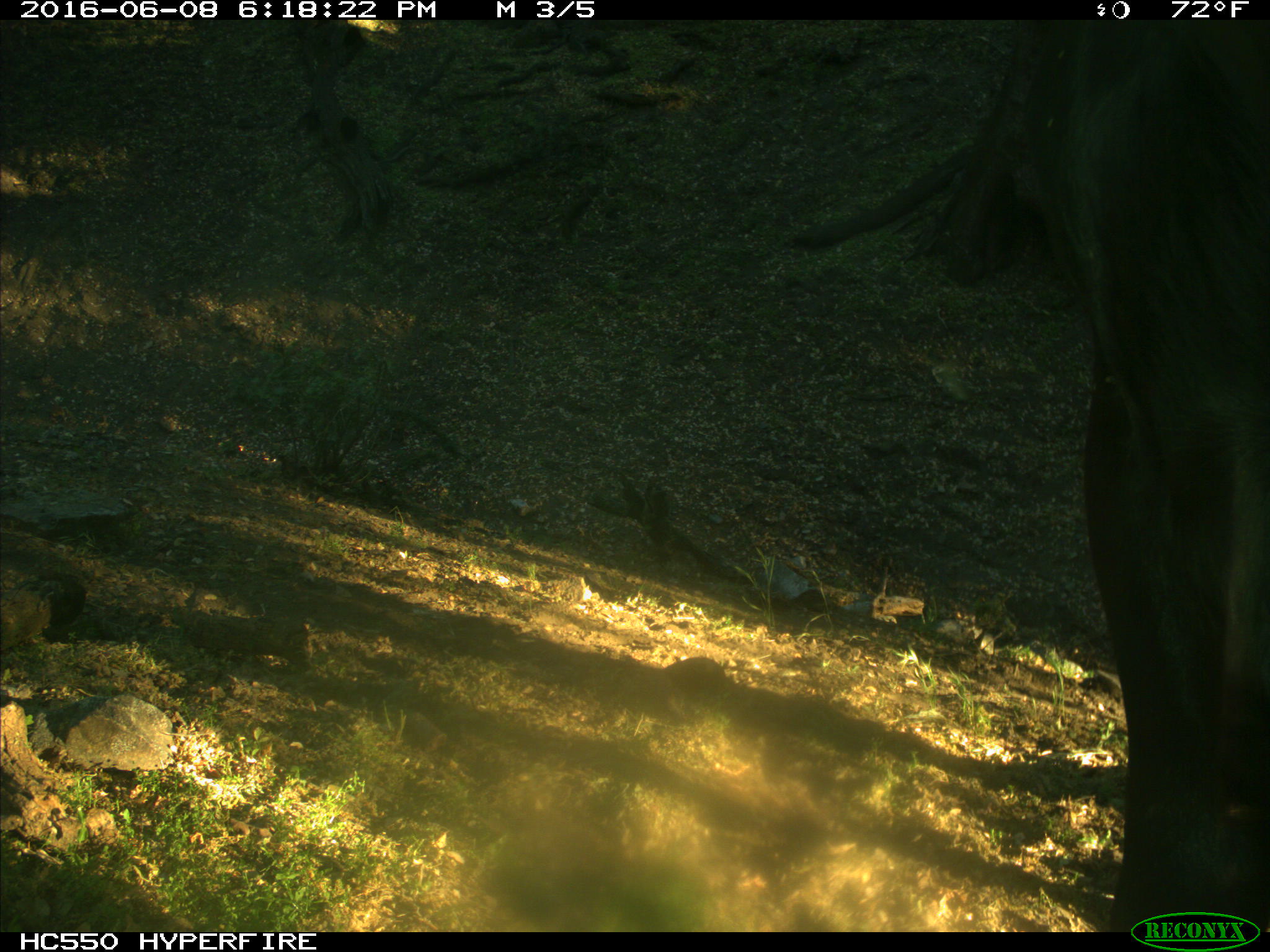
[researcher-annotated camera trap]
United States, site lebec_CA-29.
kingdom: Animalia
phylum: Chordata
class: Mammalia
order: Artiodactyla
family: Bovidae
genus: Bos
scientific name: Bos taurus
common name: domestic cow